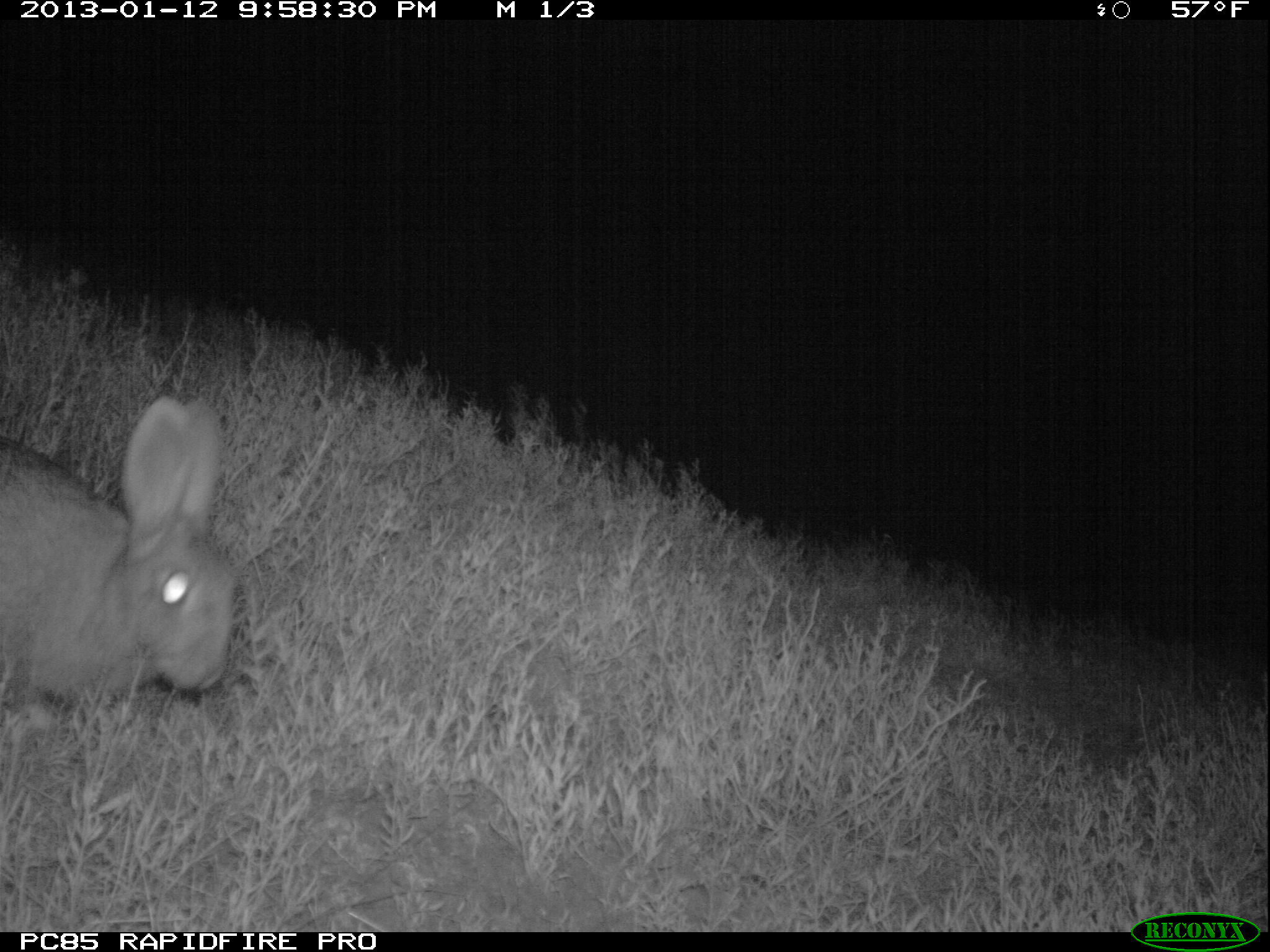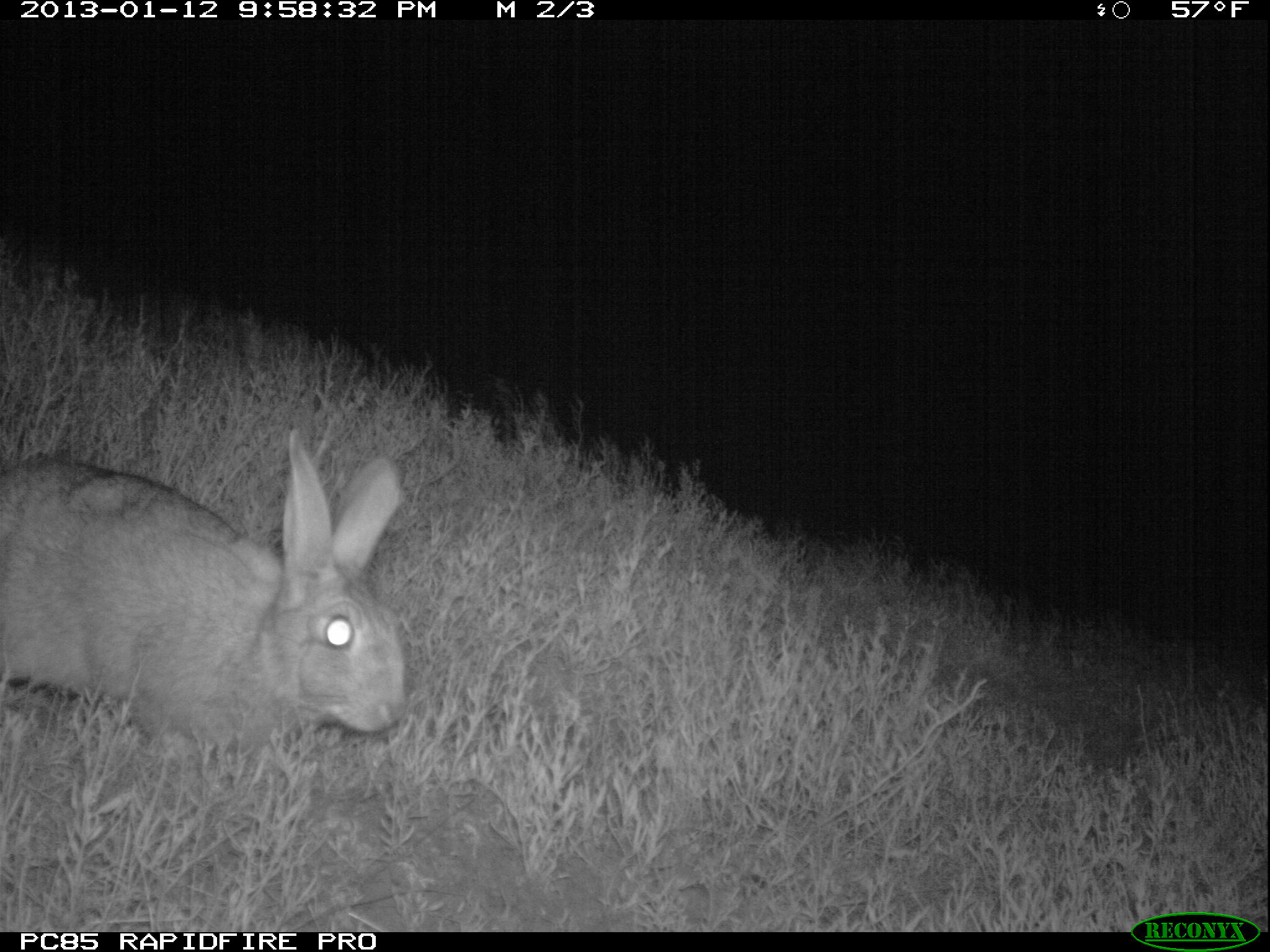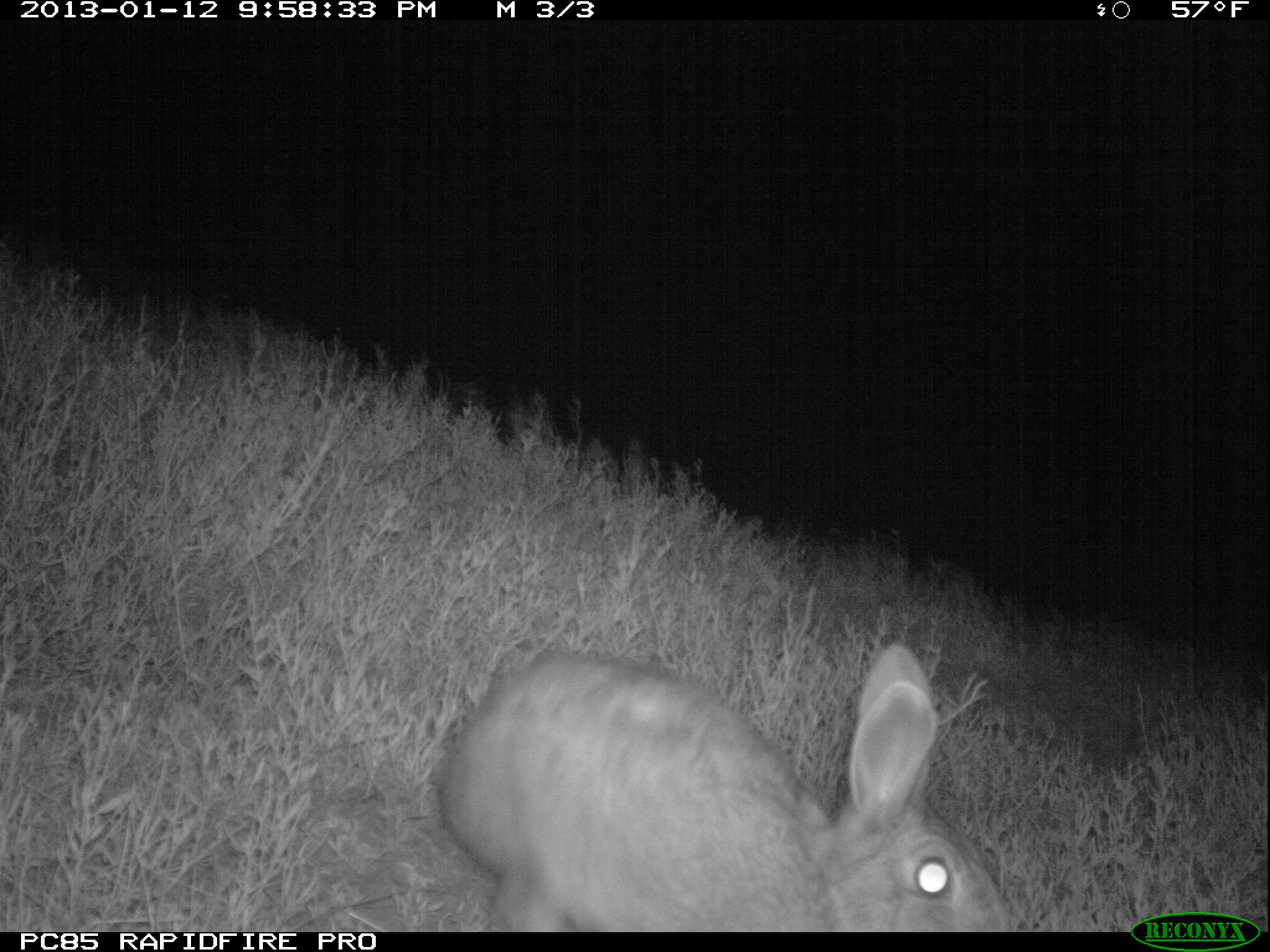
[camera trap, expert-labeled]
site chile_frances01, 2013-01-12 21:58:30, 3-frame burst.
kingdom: Animalia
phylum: Chordata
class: Mammalia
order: Lagomorpha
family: Leporidae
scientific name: Leporidae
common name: rabbits and hares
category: rabbit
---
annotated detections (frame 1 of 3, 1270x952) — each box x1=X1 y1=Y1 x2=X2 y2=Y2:
rabbit: x1=0 y1=397 x2=240 y2=733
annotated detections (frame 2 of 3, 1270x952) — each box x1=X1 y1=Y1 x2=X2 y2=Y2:
rabbit: x1=0 y1=433 x2=409 y2=780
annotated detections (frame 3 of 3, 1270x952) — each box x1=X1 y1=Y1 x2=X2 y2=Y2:
rabbit: x1=430 y1=638 x2=1030 y2=933